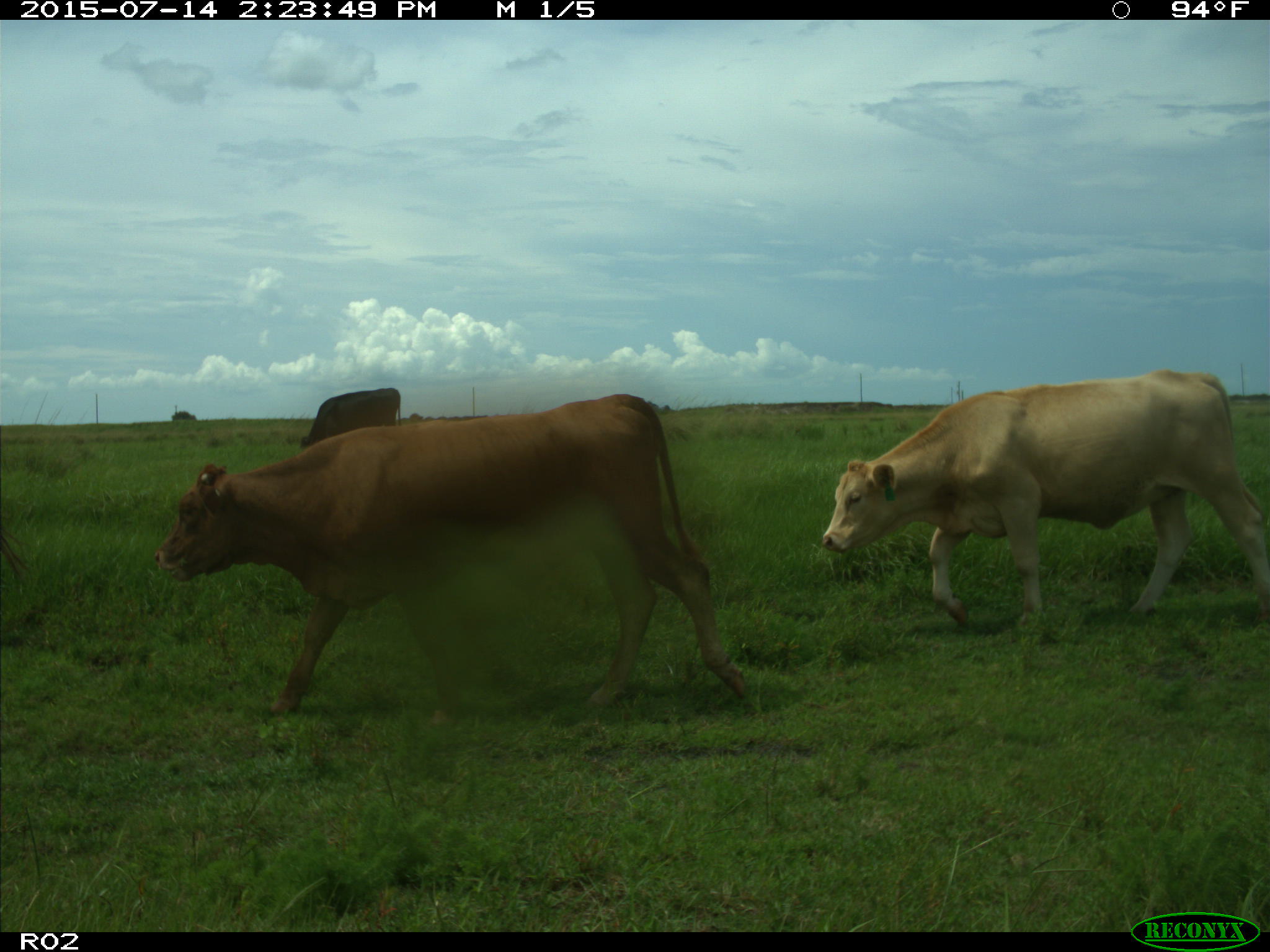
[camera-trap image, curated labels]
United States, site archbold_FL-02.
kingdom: Animalia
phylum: Chordata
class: Mammalia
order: Artiodactyla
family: Bovidae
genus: Bos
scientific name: Bos taurus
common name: domestic cow